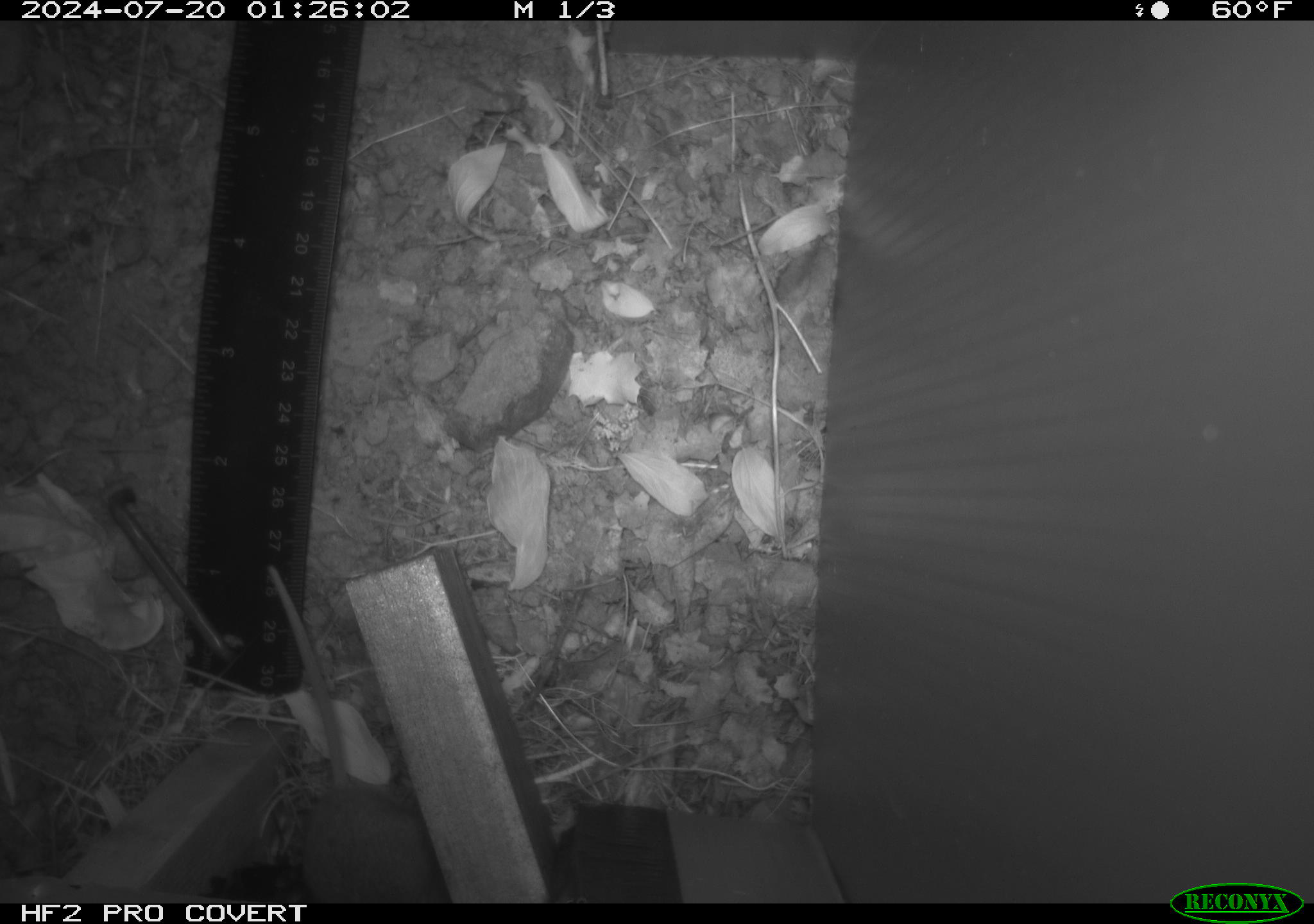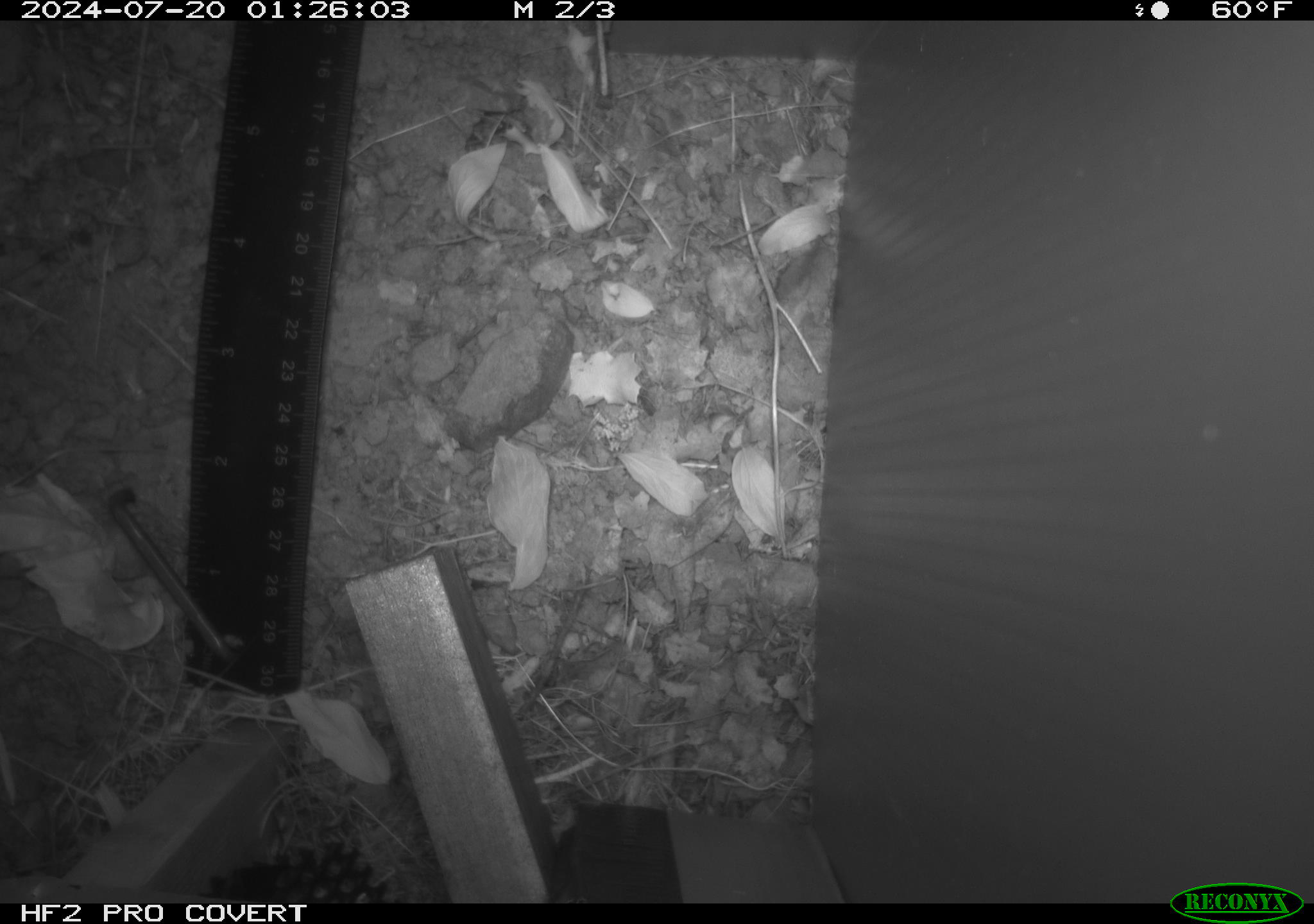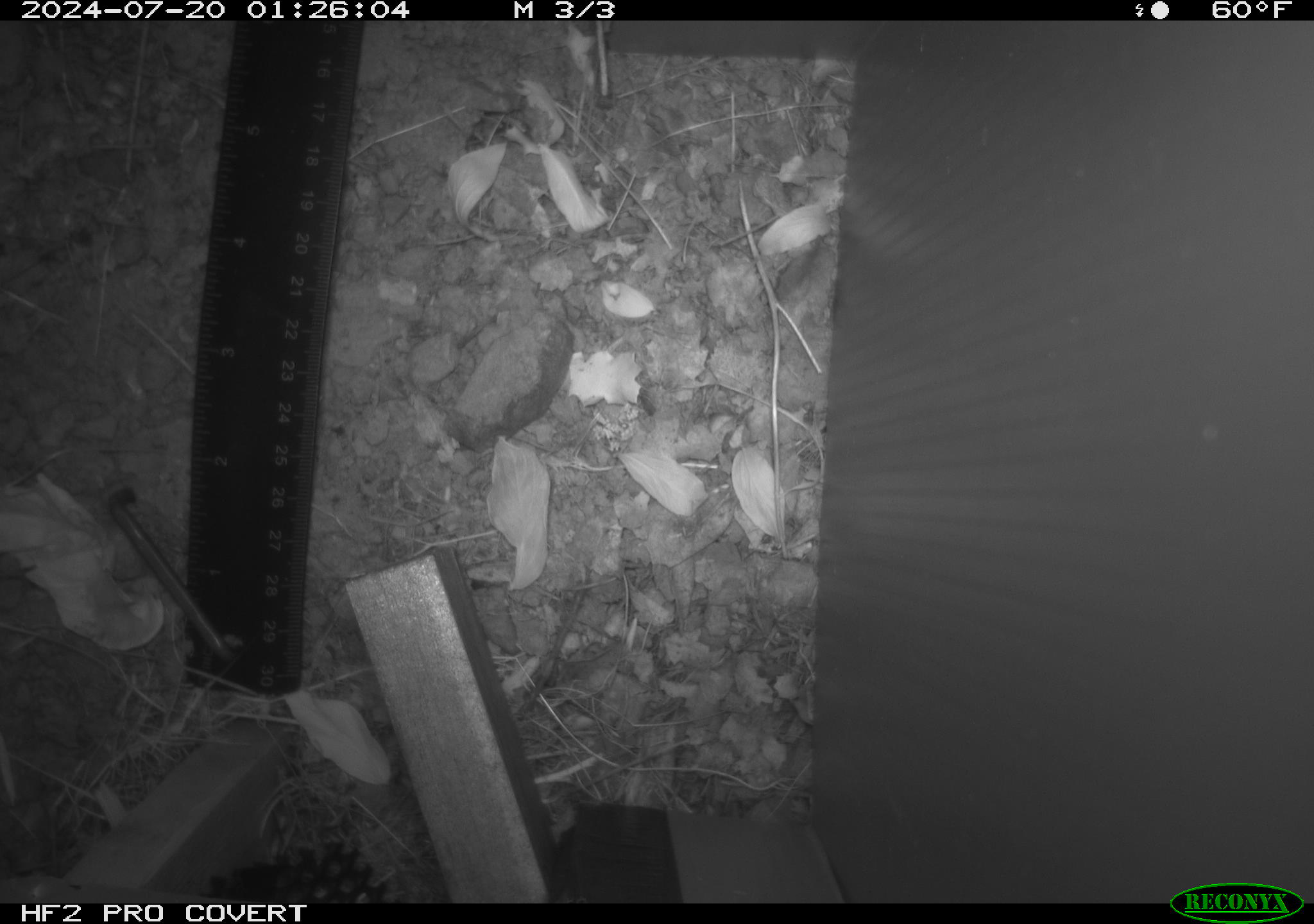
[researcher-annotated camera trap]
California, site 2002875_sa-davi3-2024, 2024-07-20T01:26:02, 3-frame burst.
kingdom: Animalia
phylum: Chordata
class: Mammalia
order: Rodentia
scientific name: Rodentia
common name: rodent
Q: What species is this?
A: Rodent (Rodentia).